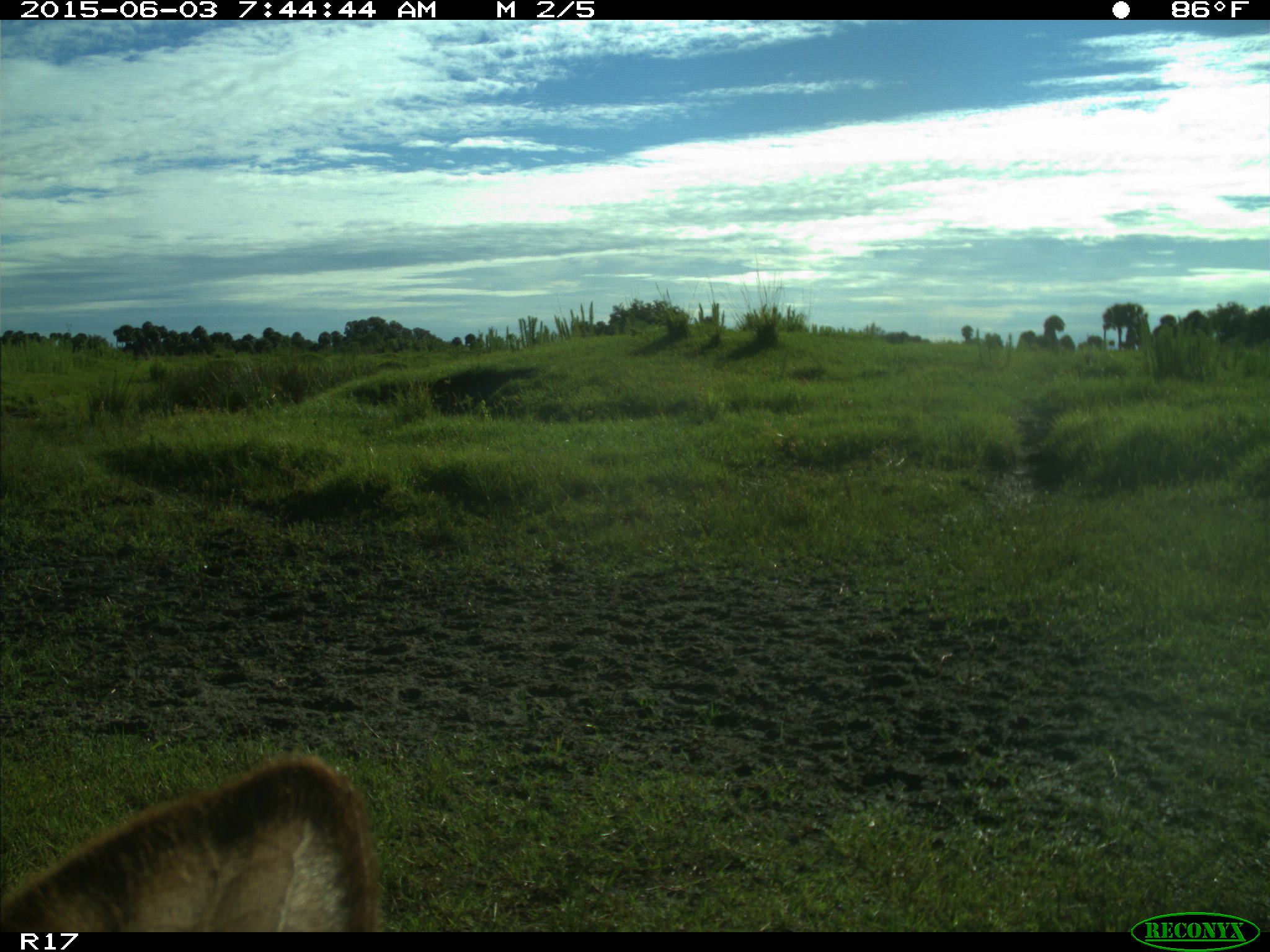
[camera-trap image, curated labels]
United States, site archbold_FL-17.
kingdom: Animalia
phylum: Chordata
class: Mammalia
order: Artiodactyla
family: Bovidae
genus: Bos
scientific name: Bos taurus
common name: domestic cow